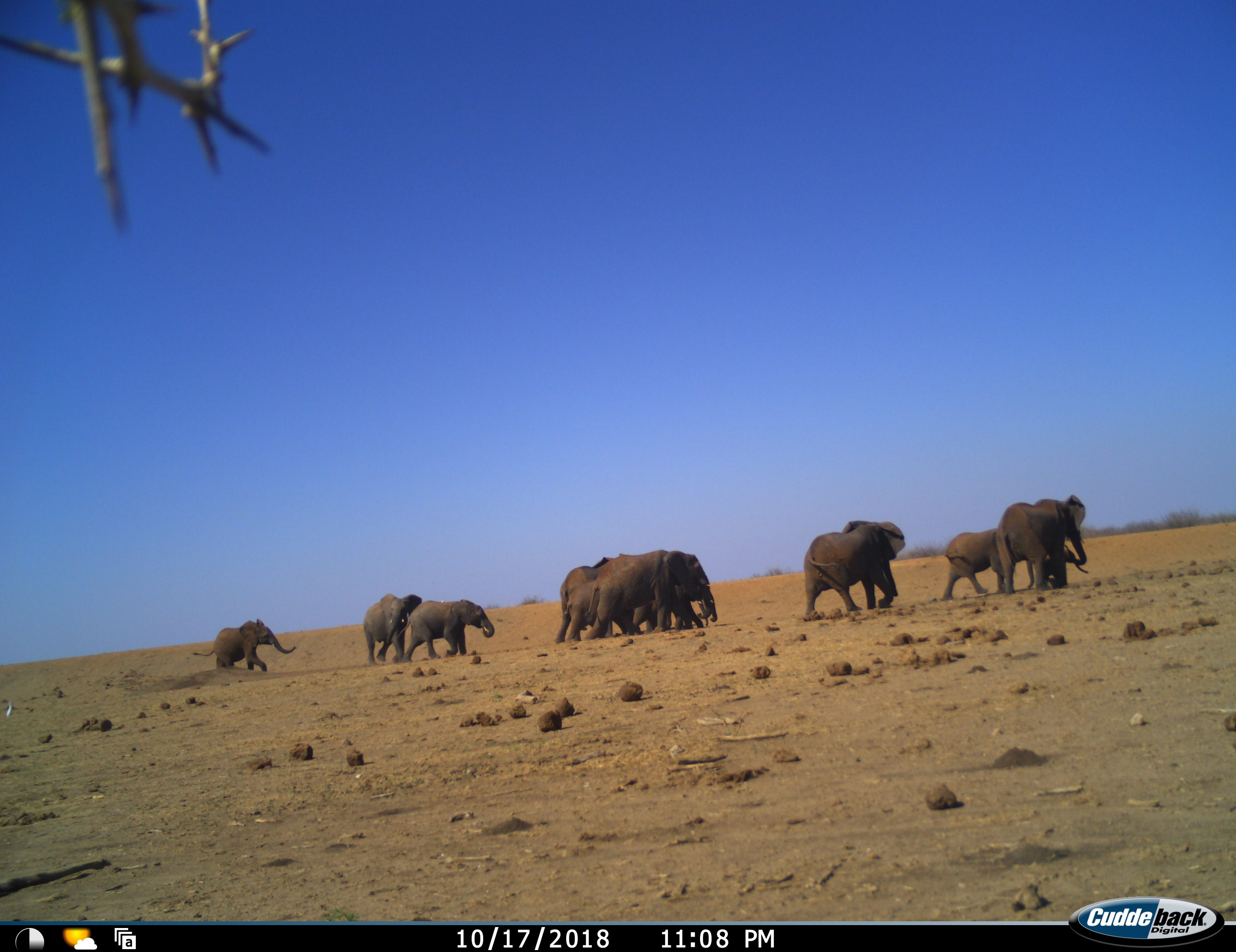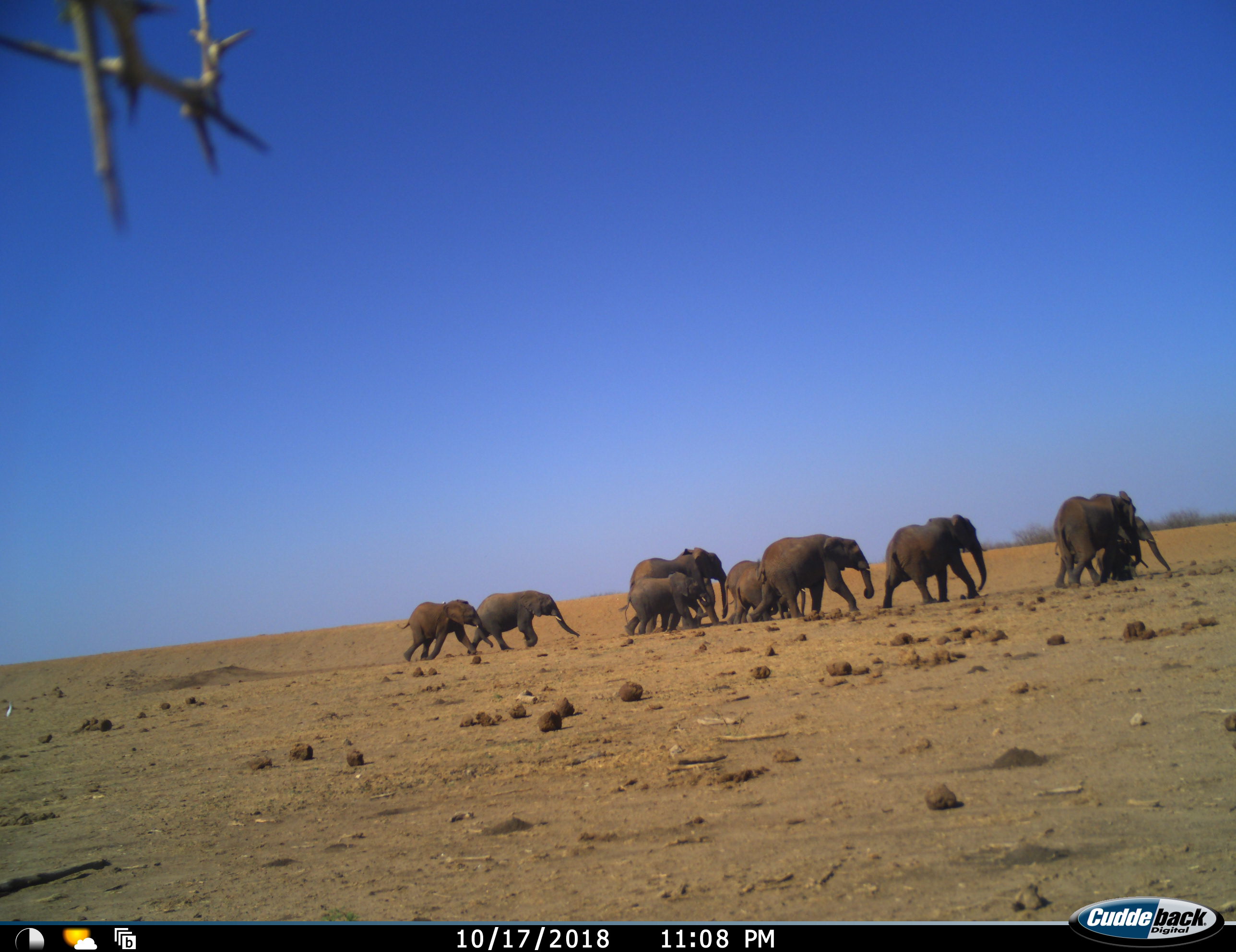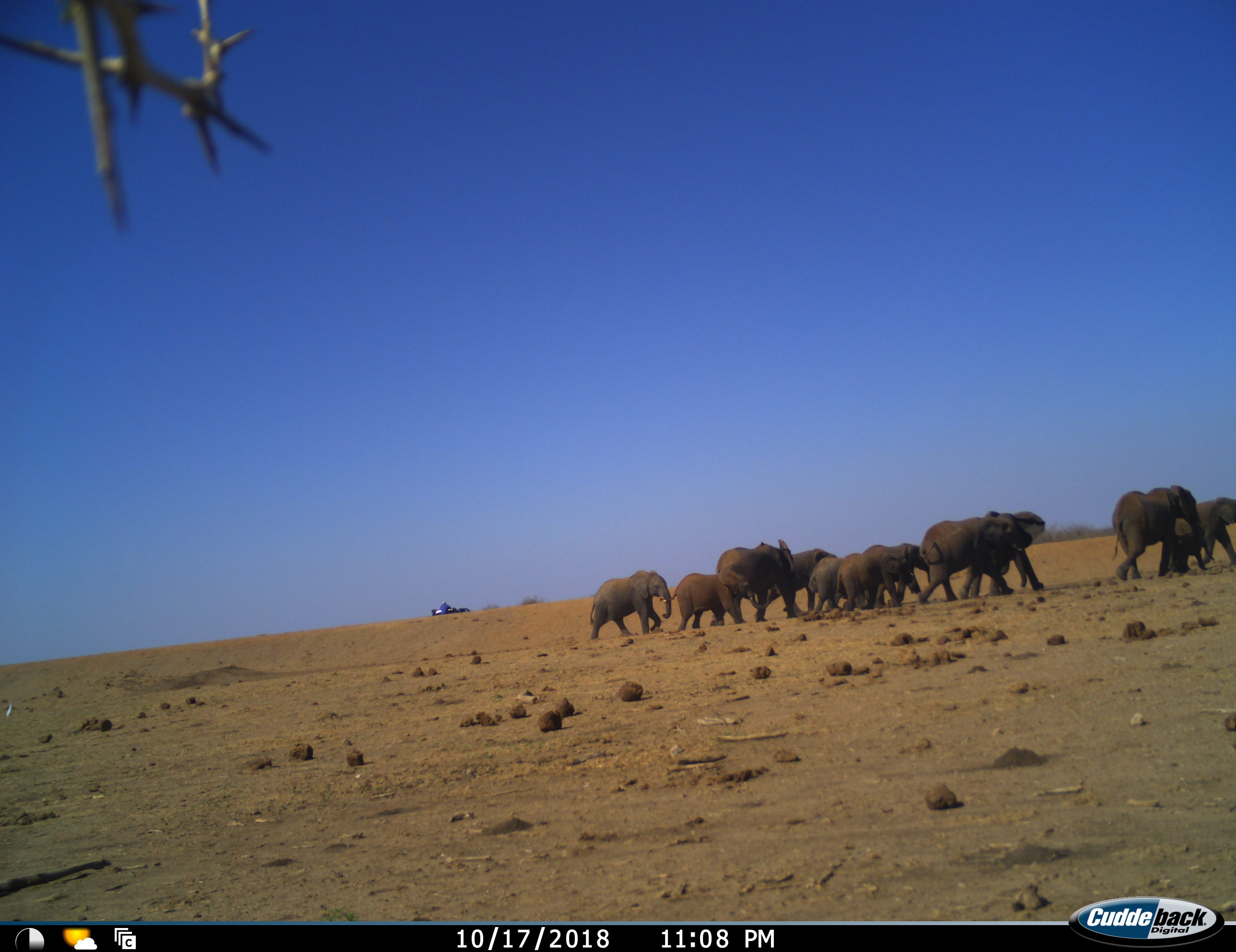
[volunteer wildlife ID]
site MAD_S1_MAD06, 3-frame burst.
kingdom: Animalia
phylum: Chordata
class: Mammalia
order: Proboscidea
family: Elephantidae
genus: Loxodonta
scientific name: Loxodonta africana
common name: african bush elephant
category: elephant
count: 10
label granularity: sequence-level